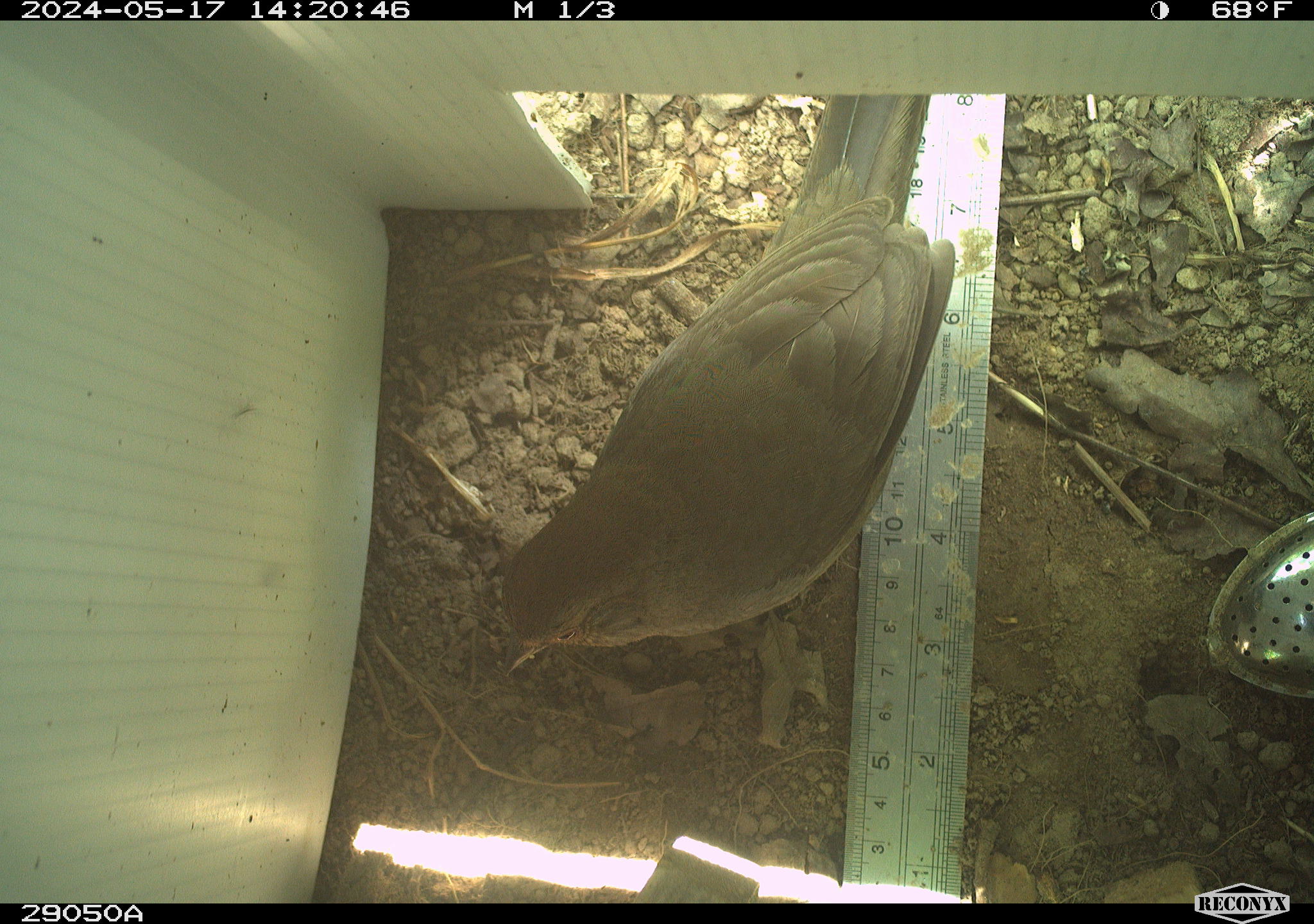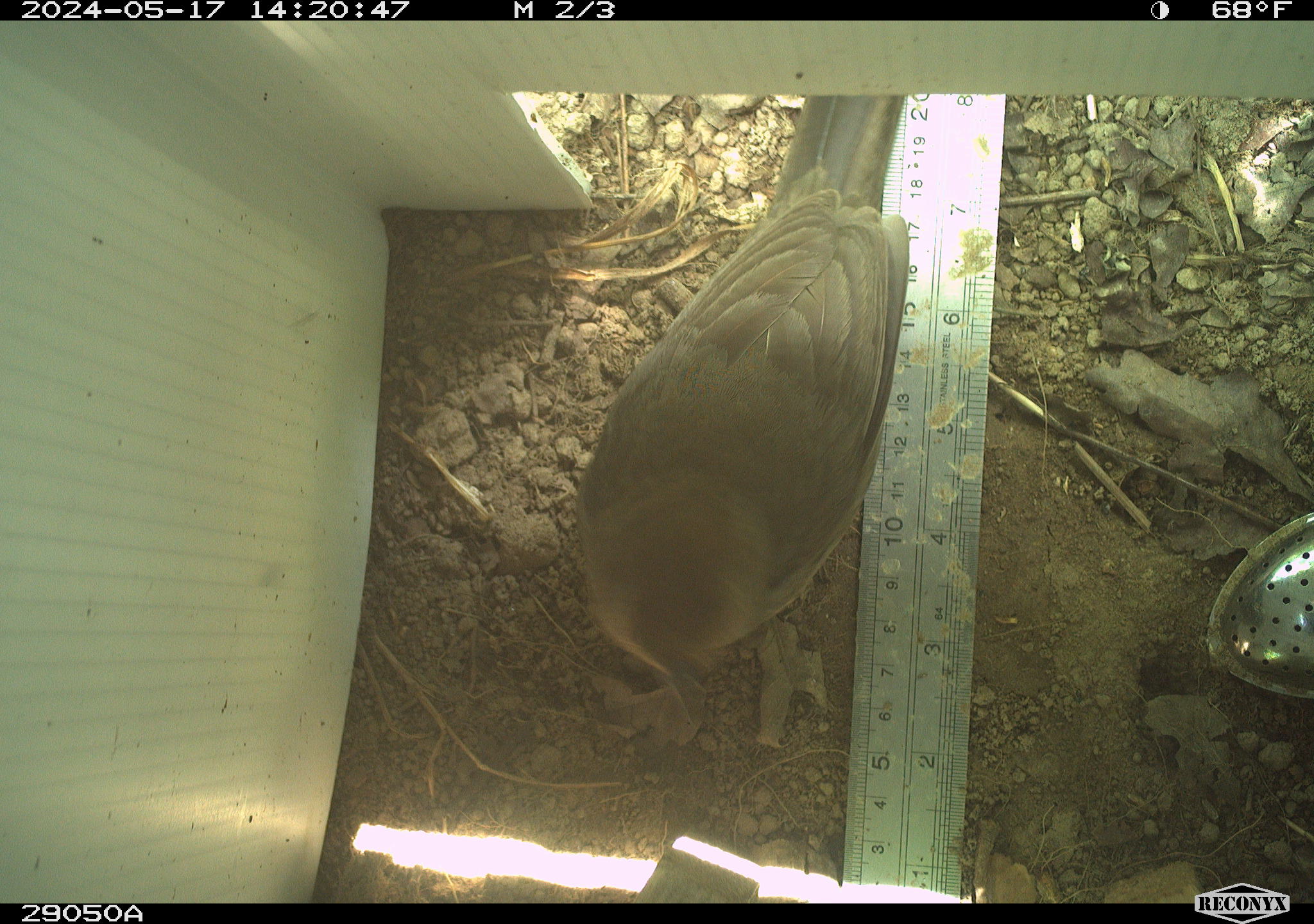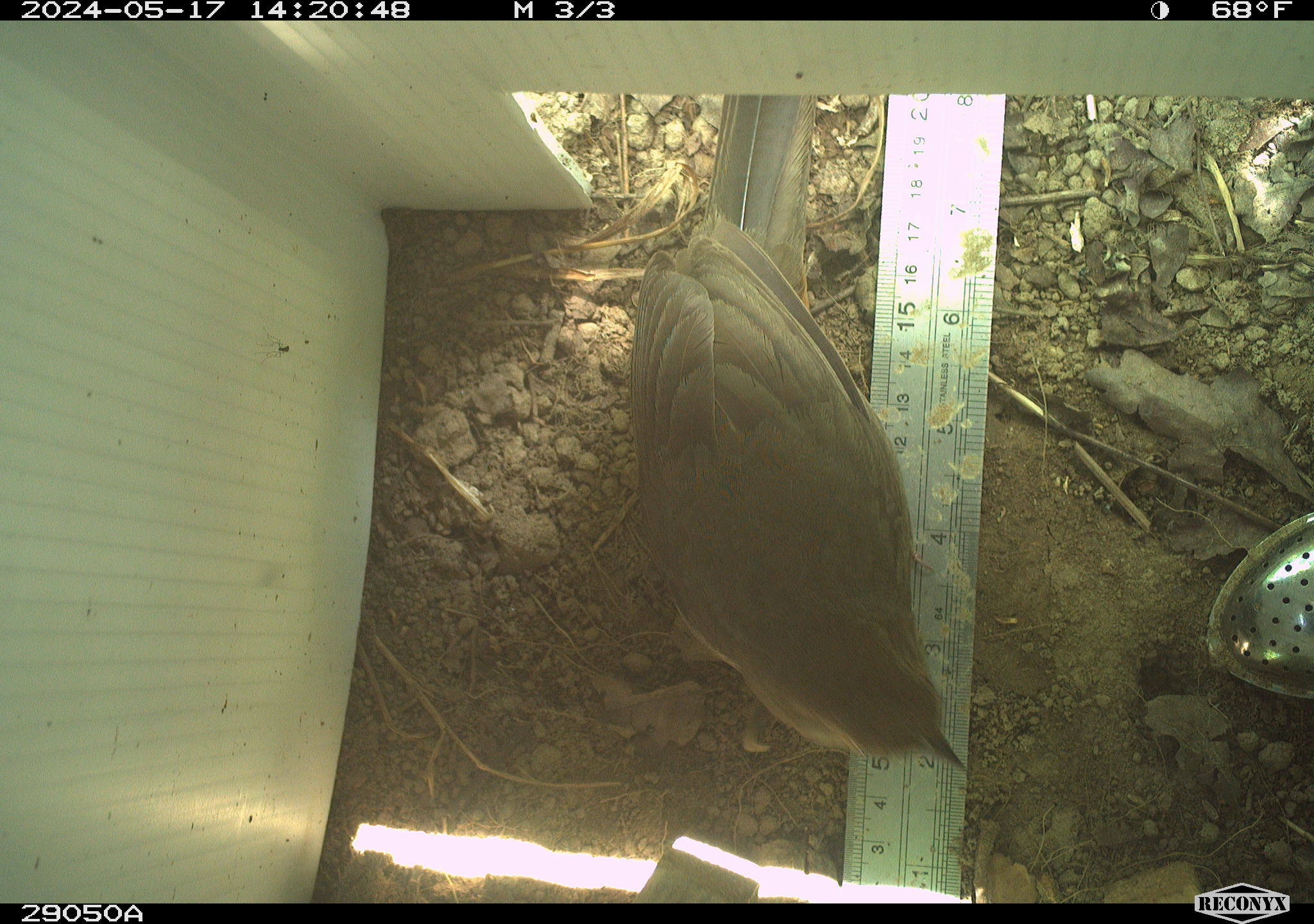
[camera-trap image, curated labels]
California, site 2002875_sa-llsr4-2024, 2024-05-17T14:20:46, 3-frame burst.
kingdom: Animalia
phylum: Chordata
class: Aves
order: Passeriformes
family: Passerellidae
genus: Melozone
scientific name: Melozone crissalis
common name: california towhee